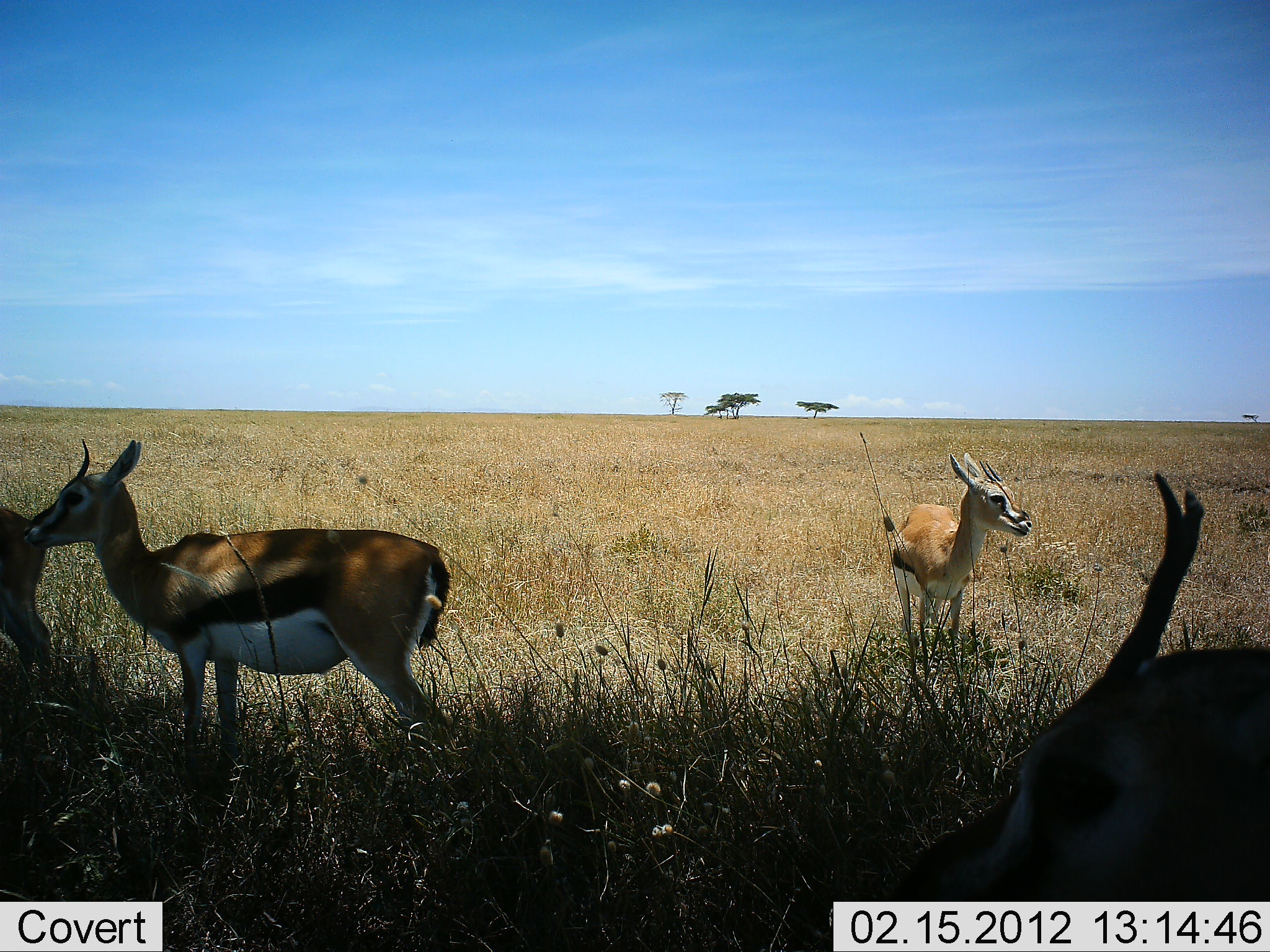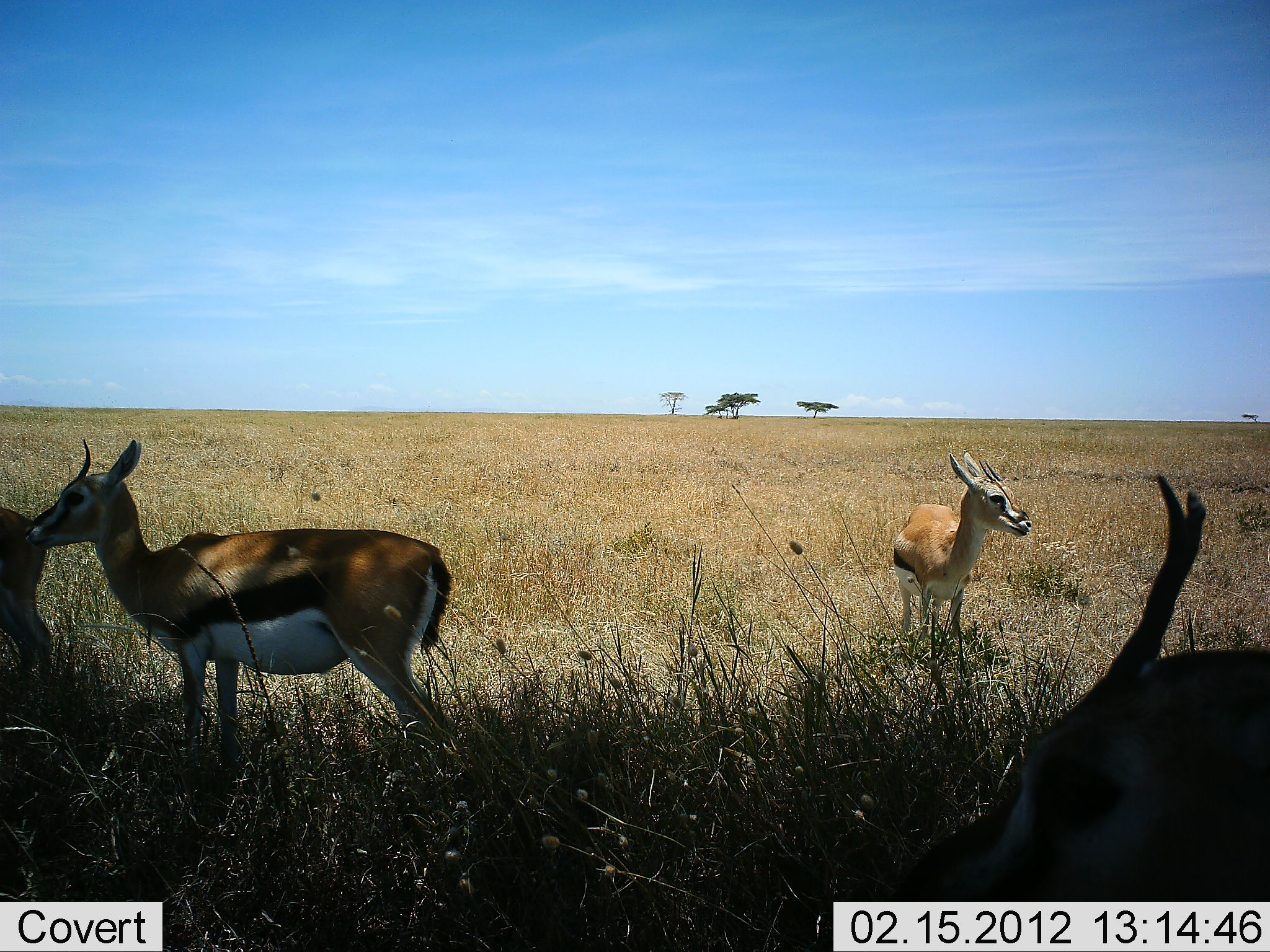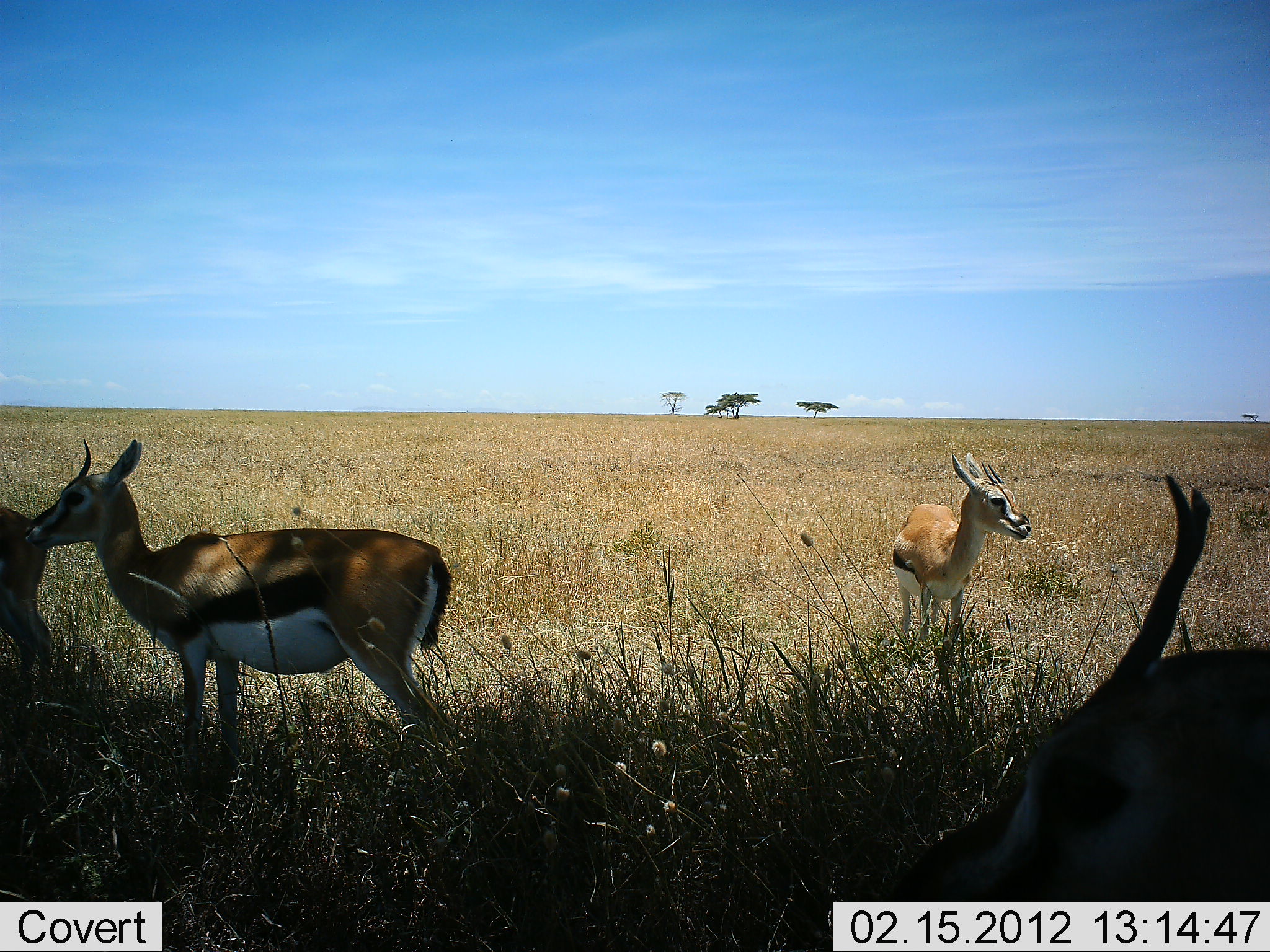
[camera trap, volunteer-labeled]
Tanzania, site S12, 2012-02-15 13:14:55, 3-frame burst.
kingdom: Animalia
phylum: Chordata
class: Mammalia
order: Artiodactyla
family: Bovidae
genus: Eudorcas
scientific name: Eudorcas thomsonii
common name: thomson's gazelle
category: gazellethomsons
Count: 4.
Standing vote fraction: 100%.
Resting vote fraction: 9%.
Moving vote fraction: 0%.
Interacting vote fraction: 5%.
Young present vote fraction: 0%.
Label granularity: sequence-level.